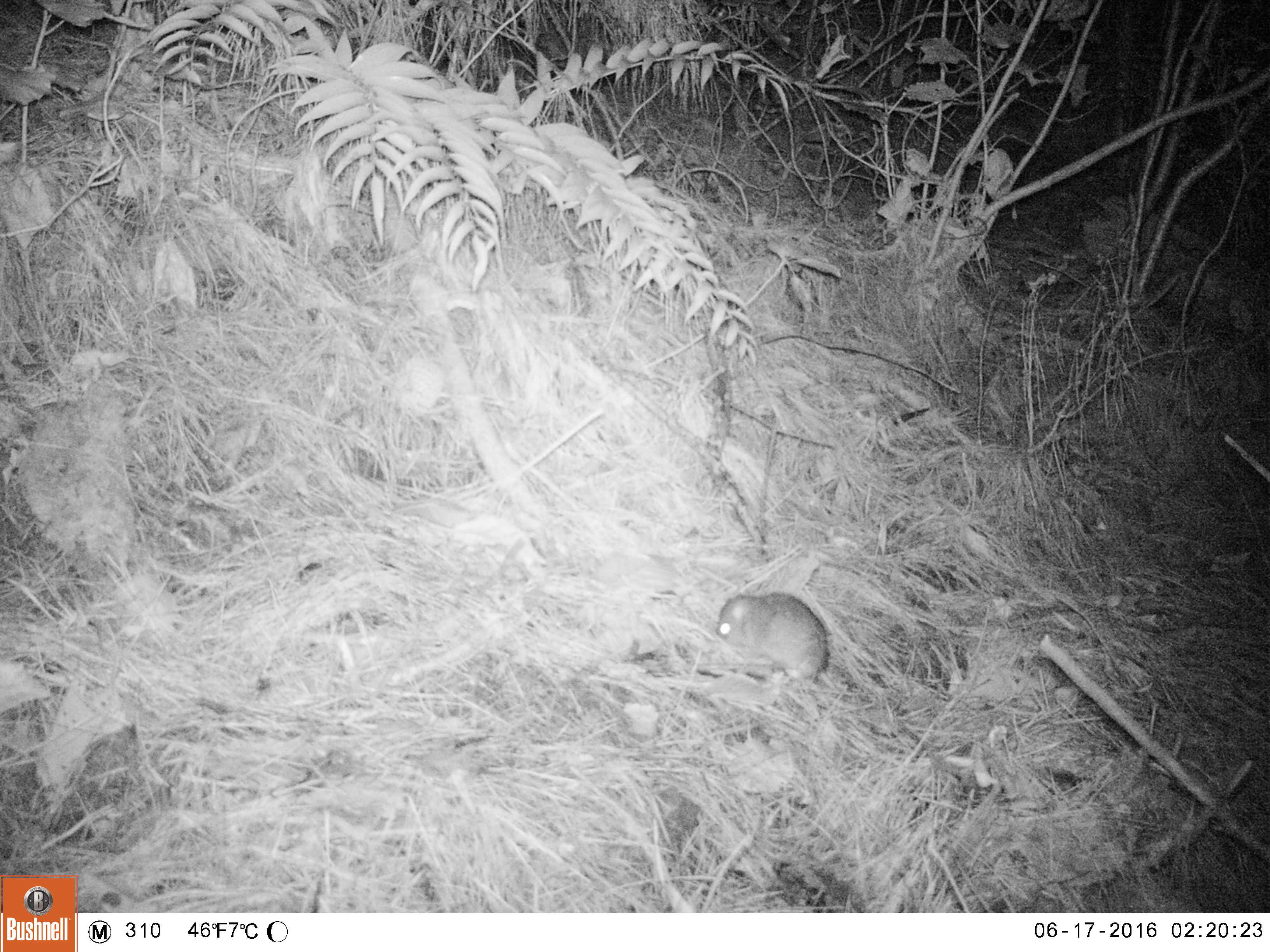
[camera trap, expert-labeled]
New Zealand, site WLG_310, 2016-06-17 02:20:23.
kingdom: Animalia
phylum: Chordata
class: Mammalia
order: Rodentia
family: Muridae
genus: Rattus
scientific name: Rattus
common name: rat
Rat (Rattus).